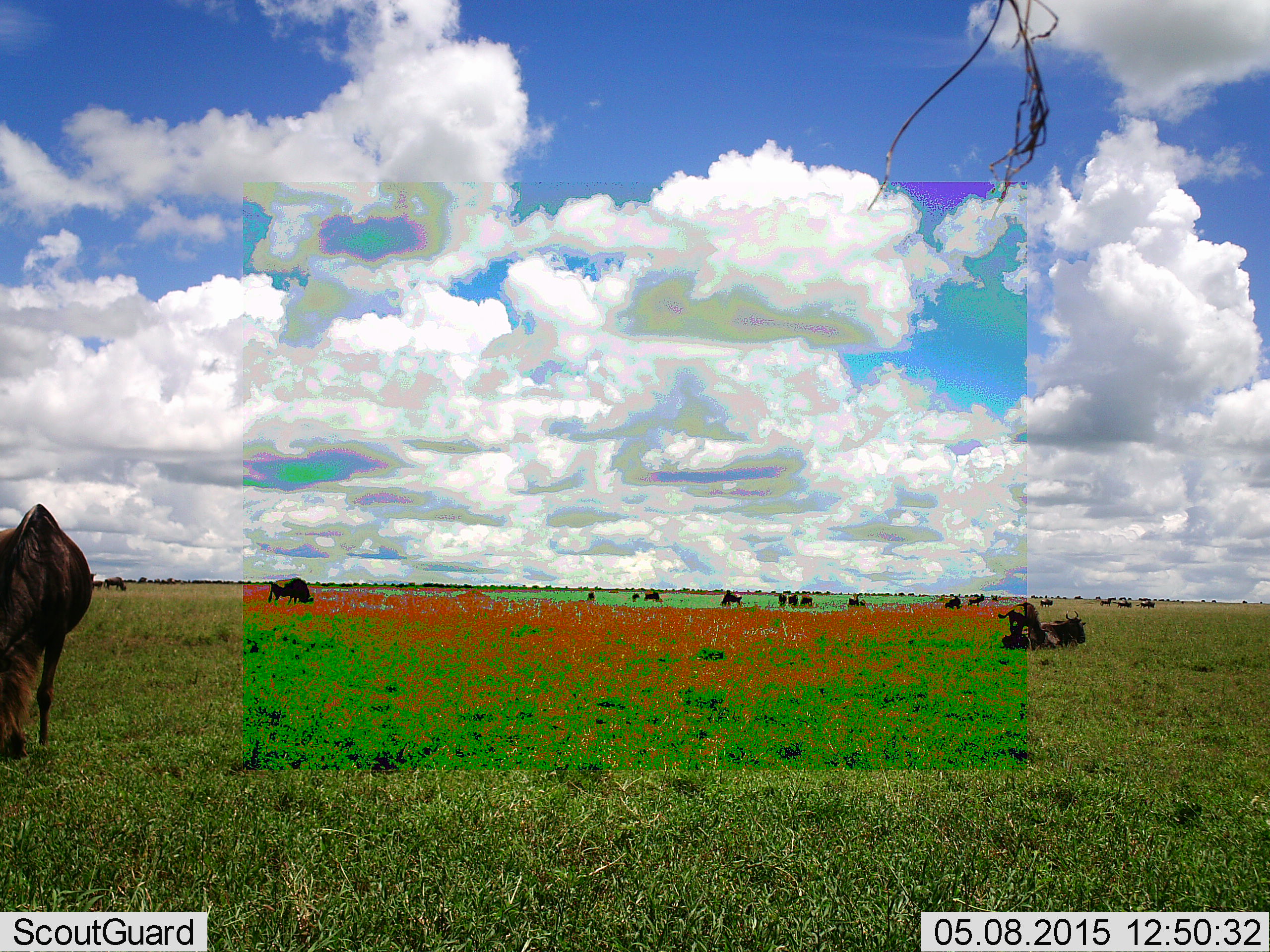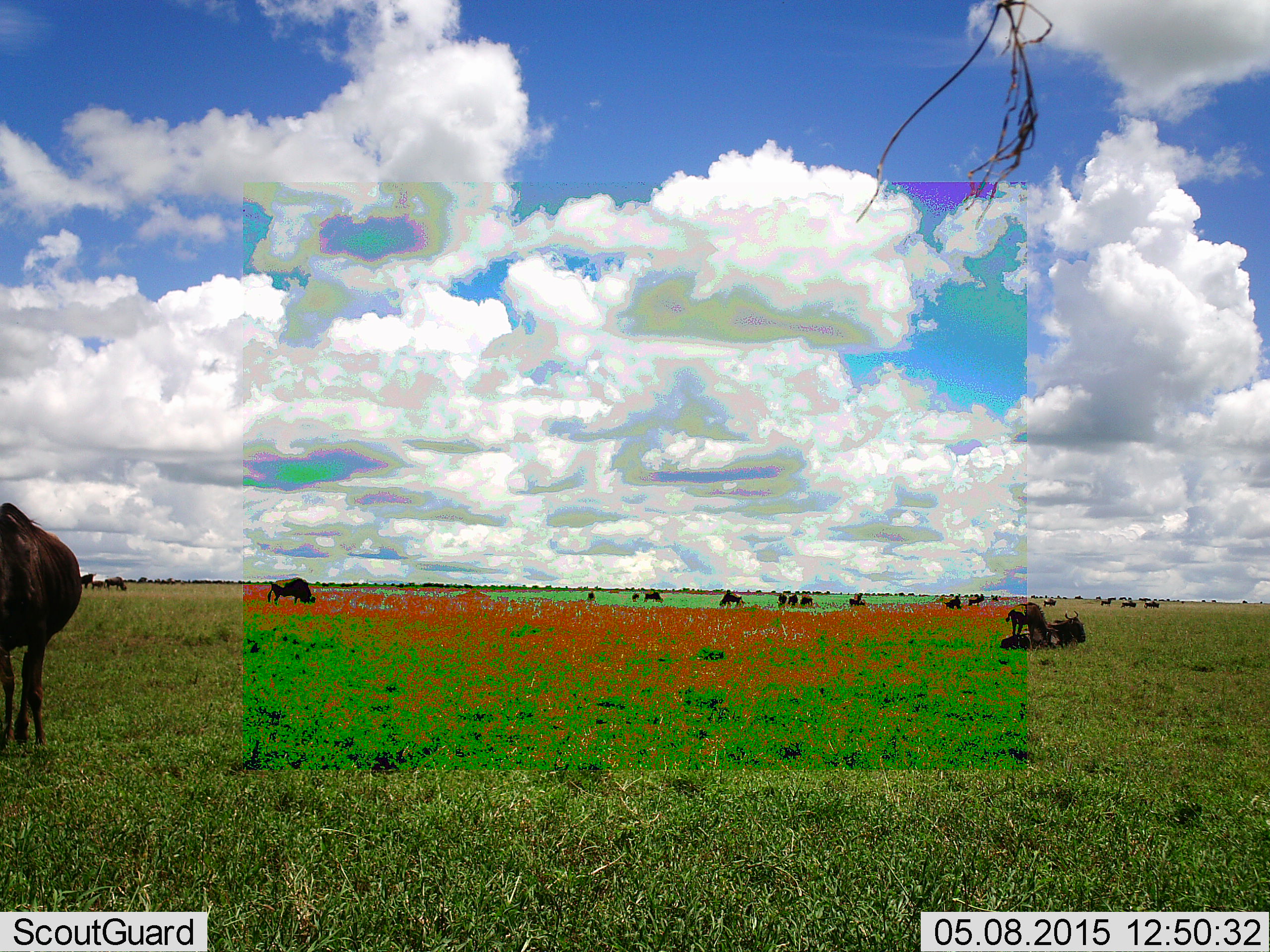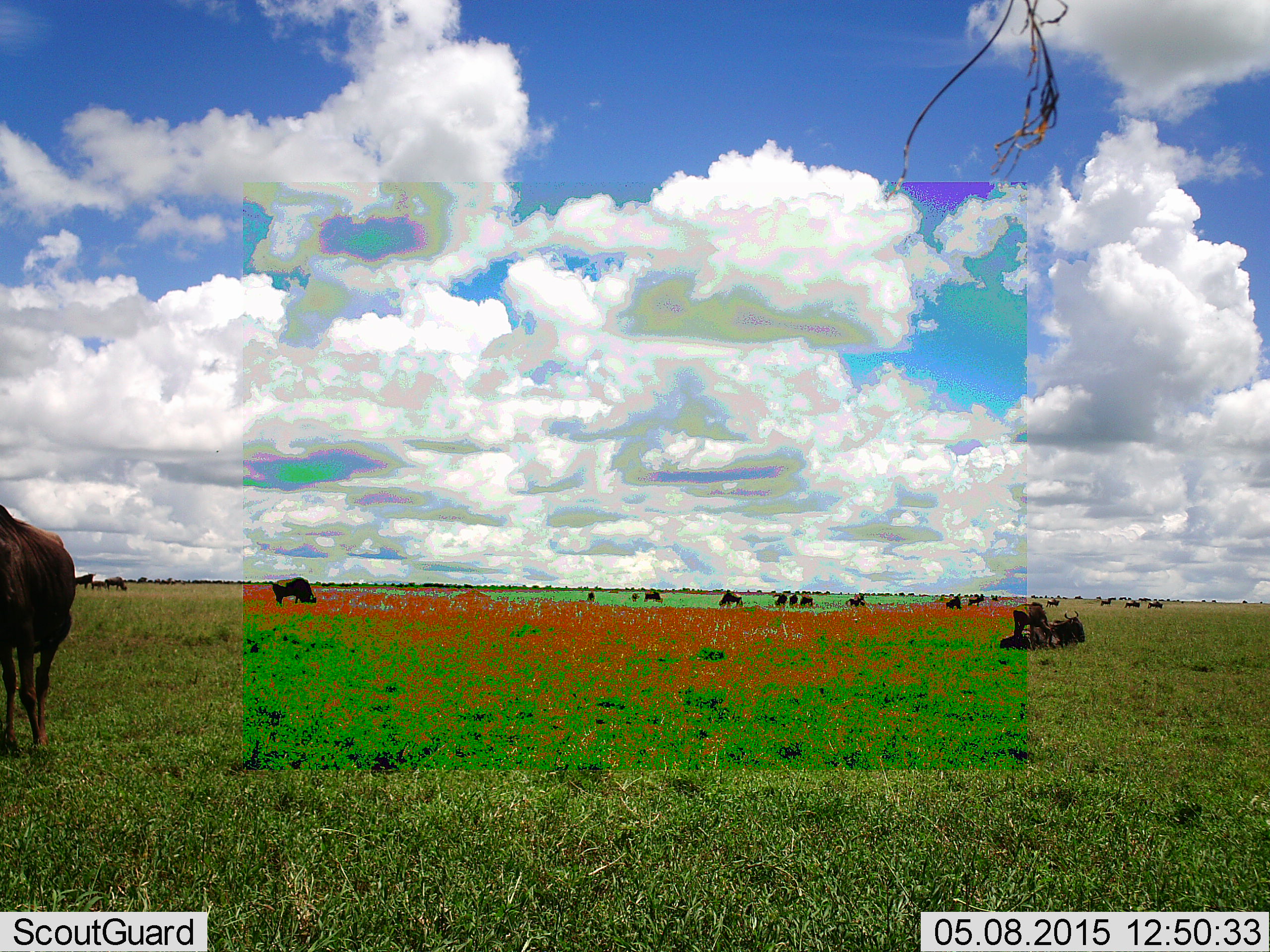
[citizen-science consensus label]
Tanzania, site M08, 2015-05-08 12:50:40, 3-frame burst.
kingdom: Animalia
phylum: Chordata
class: Mammalia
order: Artiodactyla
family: Bovidae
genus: Connochaetes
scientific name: Connochaetes taurinus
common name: blue wildebeest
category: wildebeest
Wildebeest (blue wildebeest) (Connochaetes taurinus), count 11-50. Behavior (volunteer vote fractions): standing 50%, resting 70%, moving 50%, interacting 10%. Young present (vote fraction): 40%. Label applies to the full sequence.